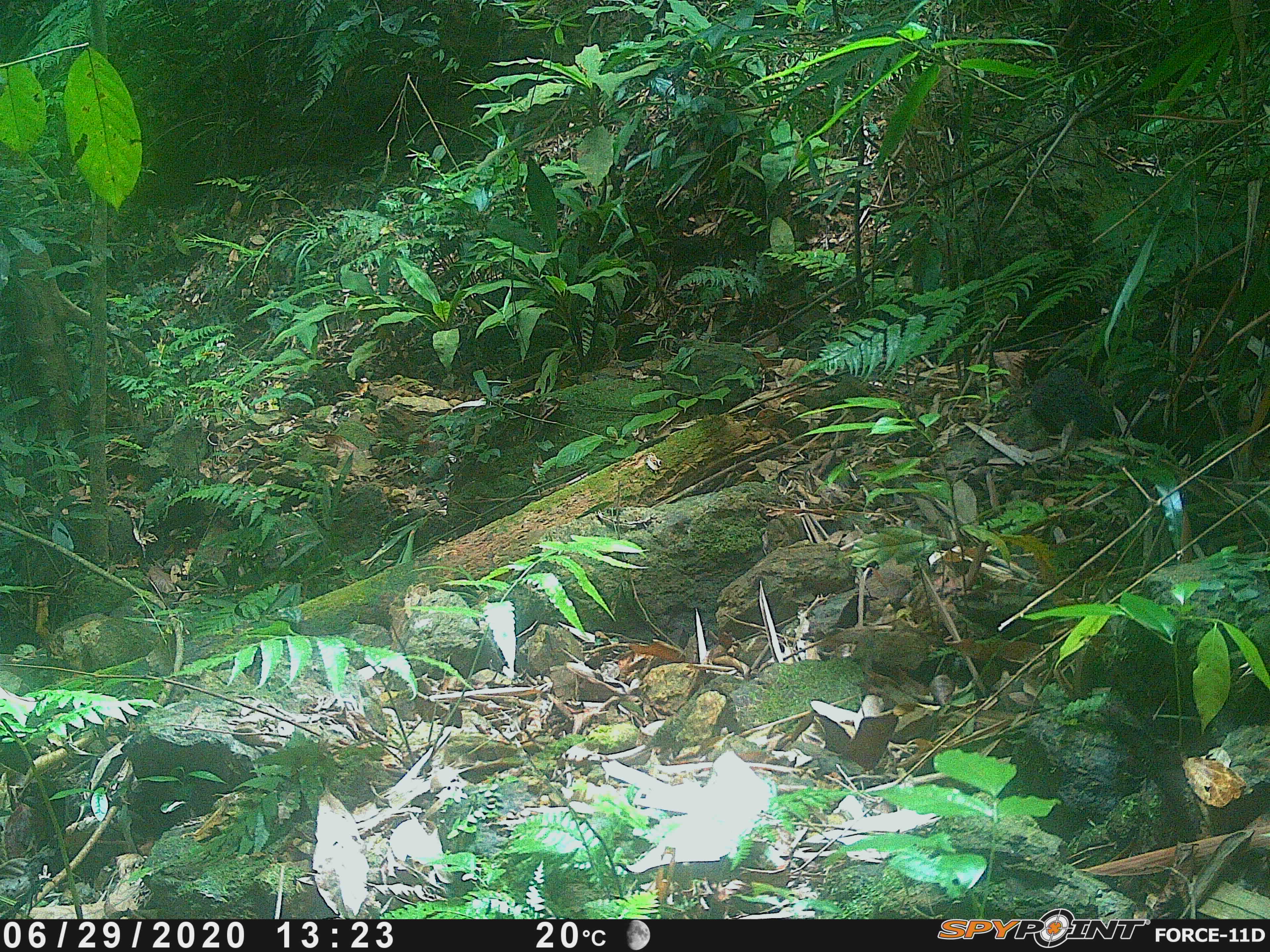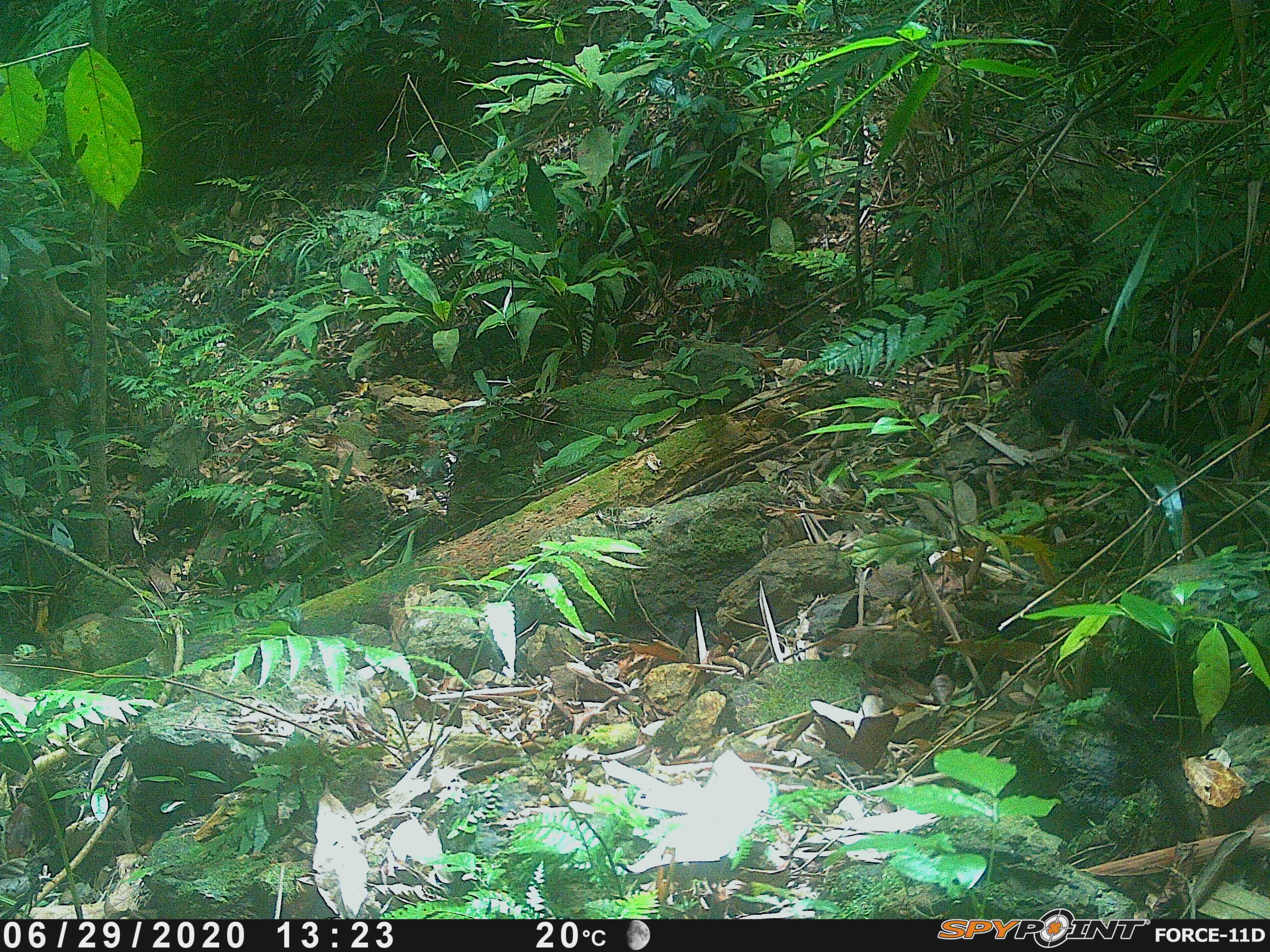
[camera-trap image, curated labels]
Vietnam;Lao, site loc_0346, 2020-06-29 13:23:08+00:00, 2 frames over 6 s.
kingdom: Animalia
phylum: Chordata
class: Mammalia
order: Rodentia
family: Sciuridae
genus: Callosciurus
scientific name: Callosciurus erythraeus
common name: pallas's squirrel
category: pallass squirrel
Pallass squirrel (pallas's squirrel) (Callosciurus erythraeus). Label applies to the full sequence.